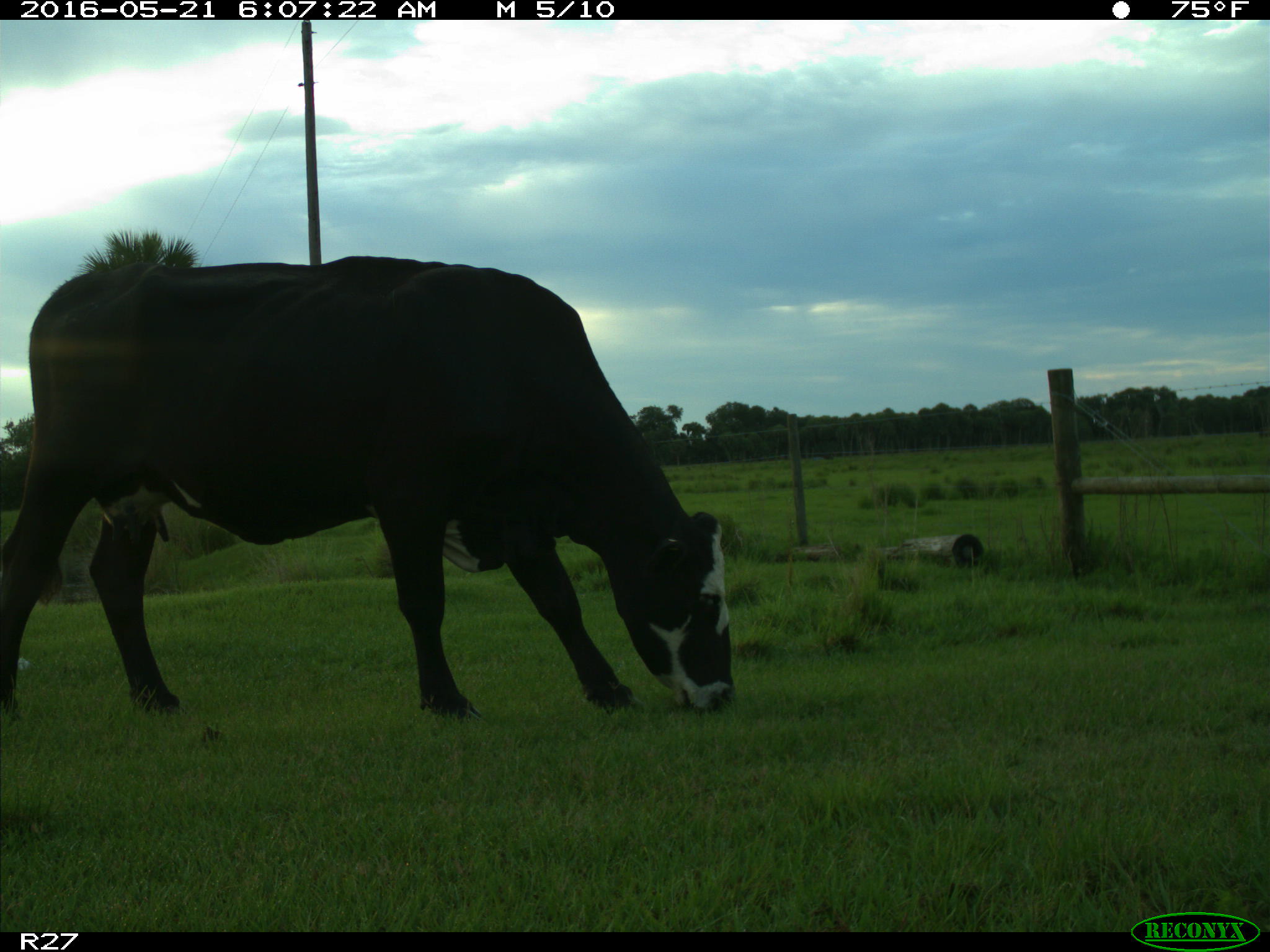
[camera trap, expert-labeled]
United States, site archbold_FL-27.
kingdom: Animalia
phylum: Chordata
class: Mammalia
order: Artiodactyla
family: Bovidae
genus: Bos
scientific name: Bos taurus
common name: domestic cow